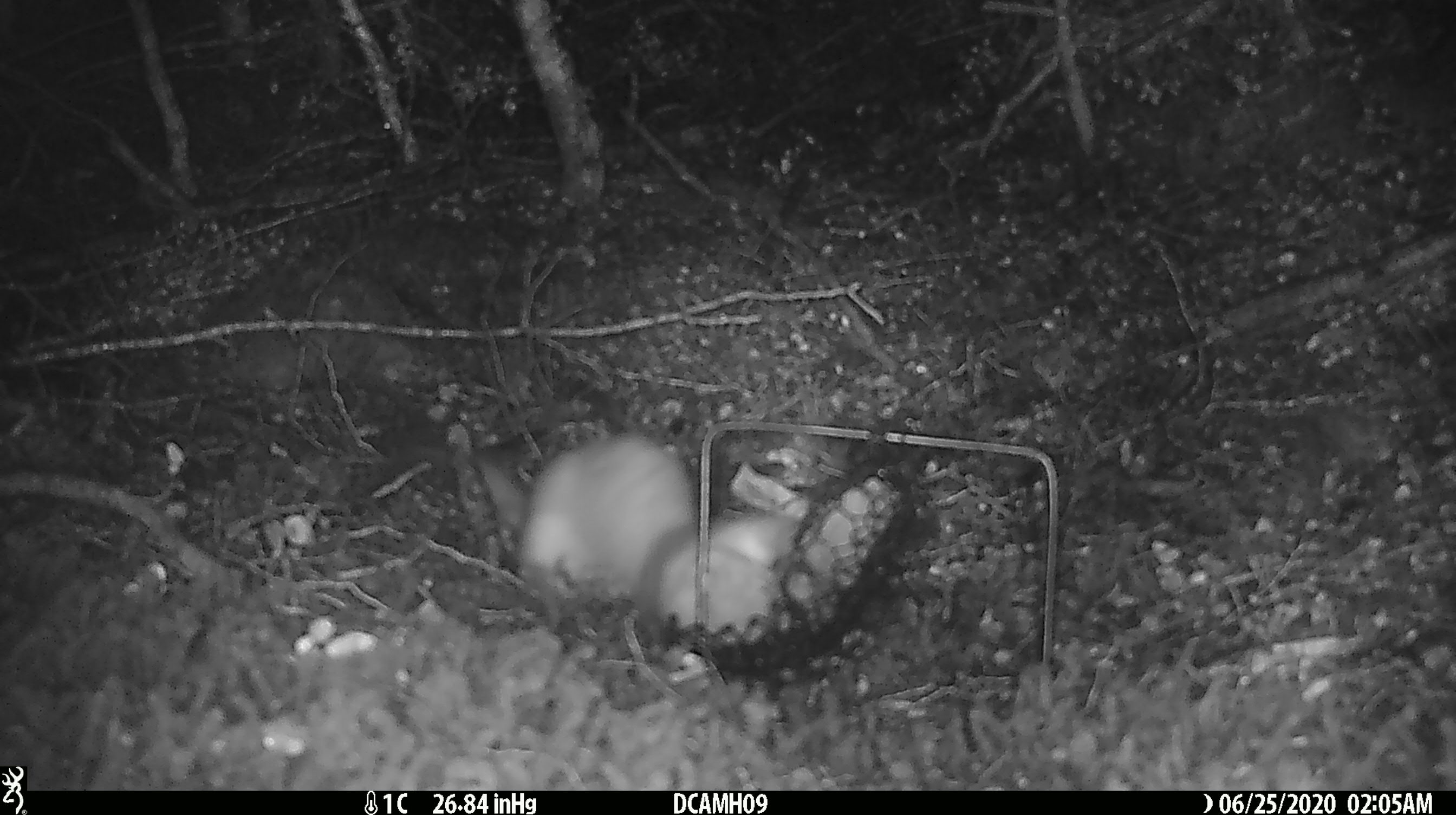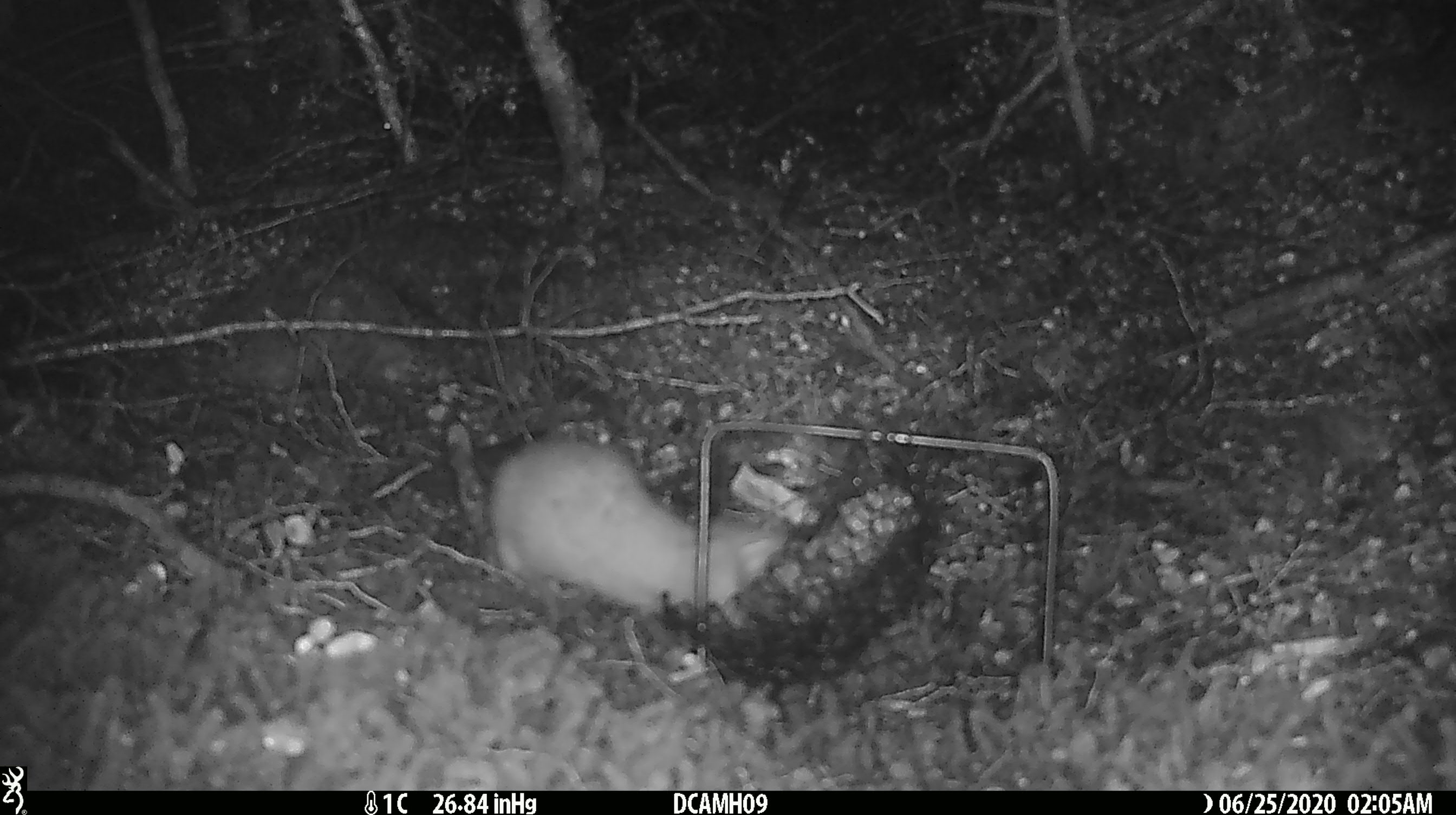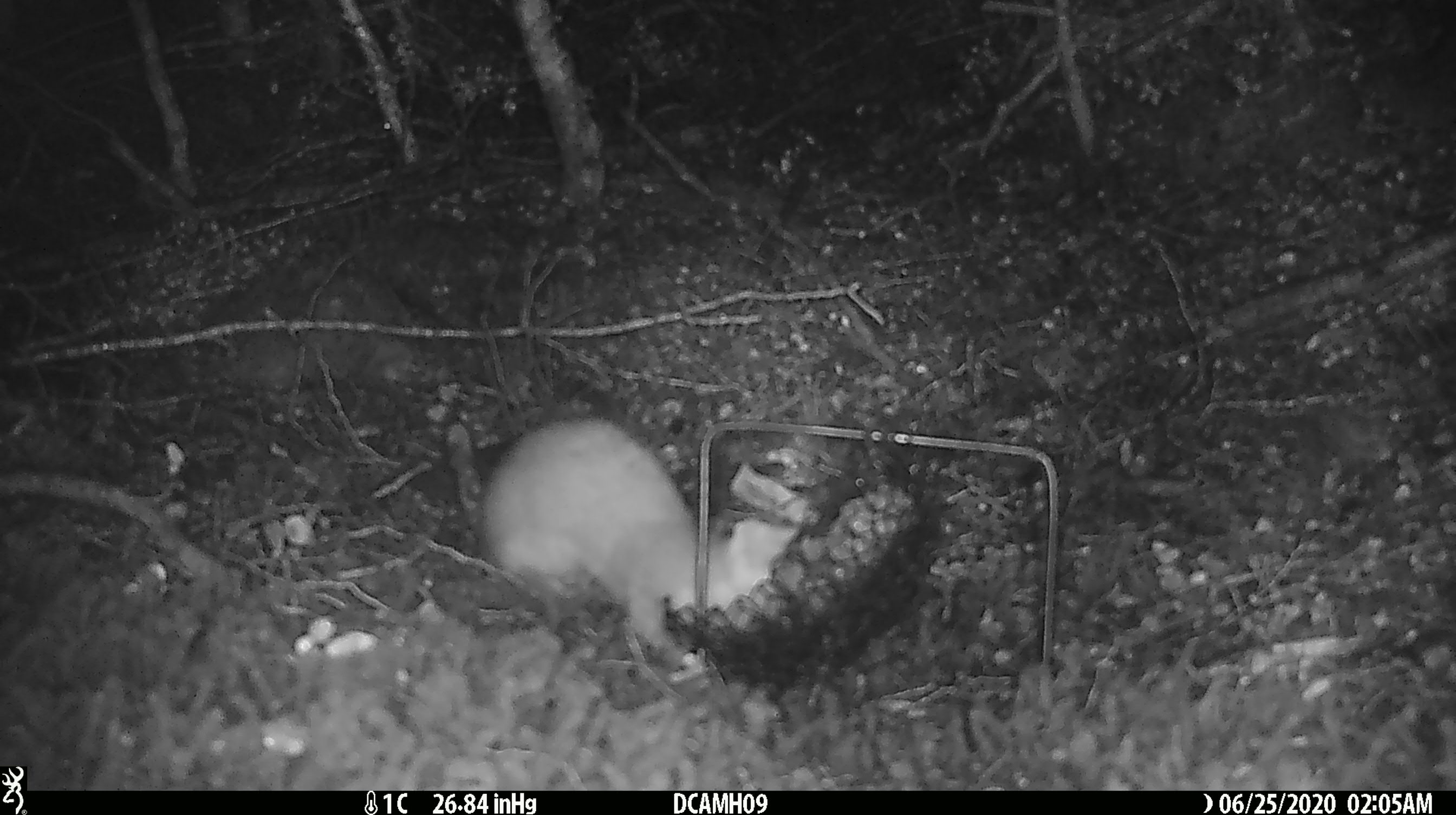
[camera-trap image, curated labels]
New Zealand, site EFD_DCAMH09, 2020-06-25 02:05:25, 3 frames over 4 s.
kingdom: Animalia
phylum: Chordata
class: Mammalia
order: Carnivora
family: Mustelidae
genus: Mustela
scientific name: Mustela erminea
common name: stoat